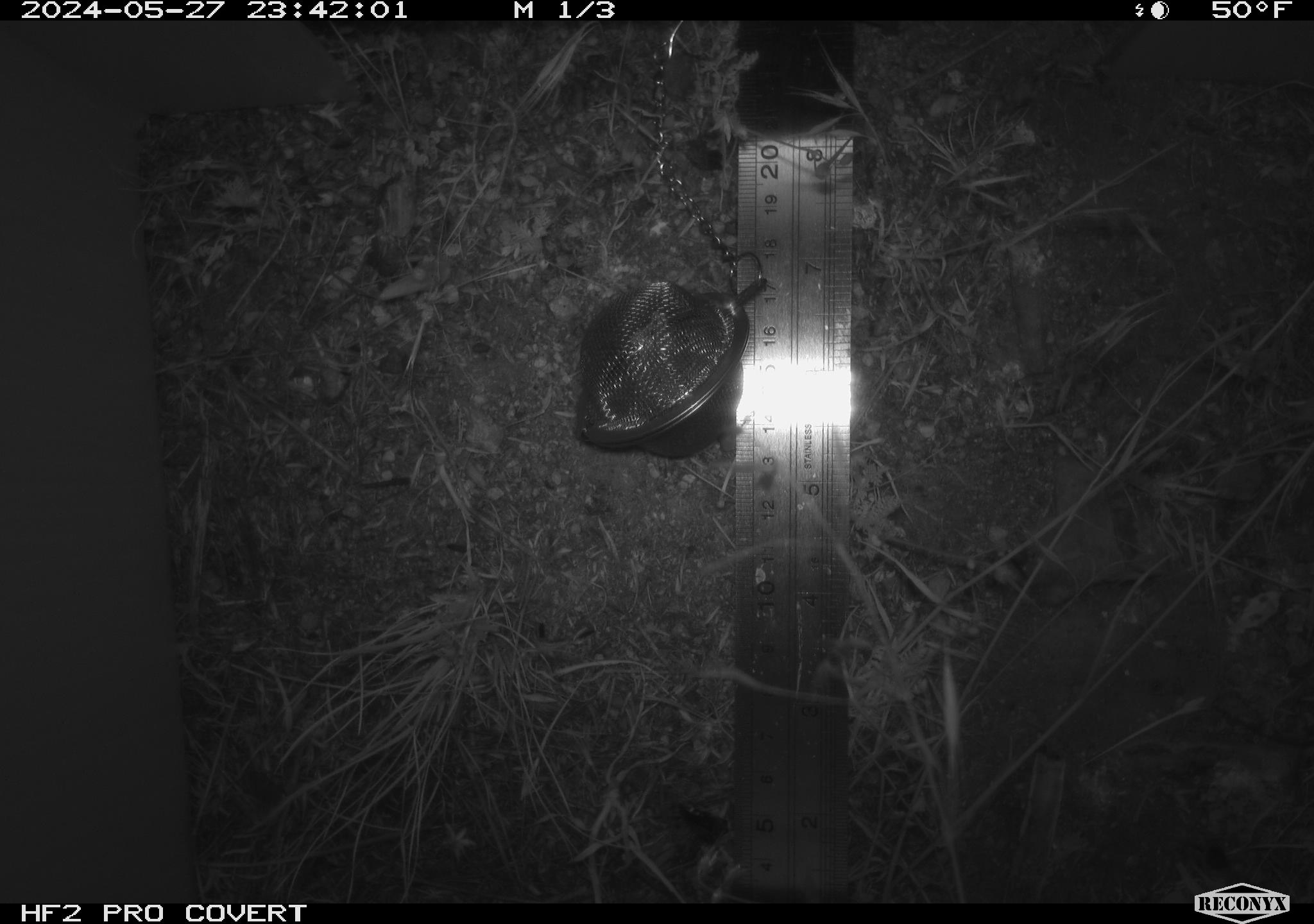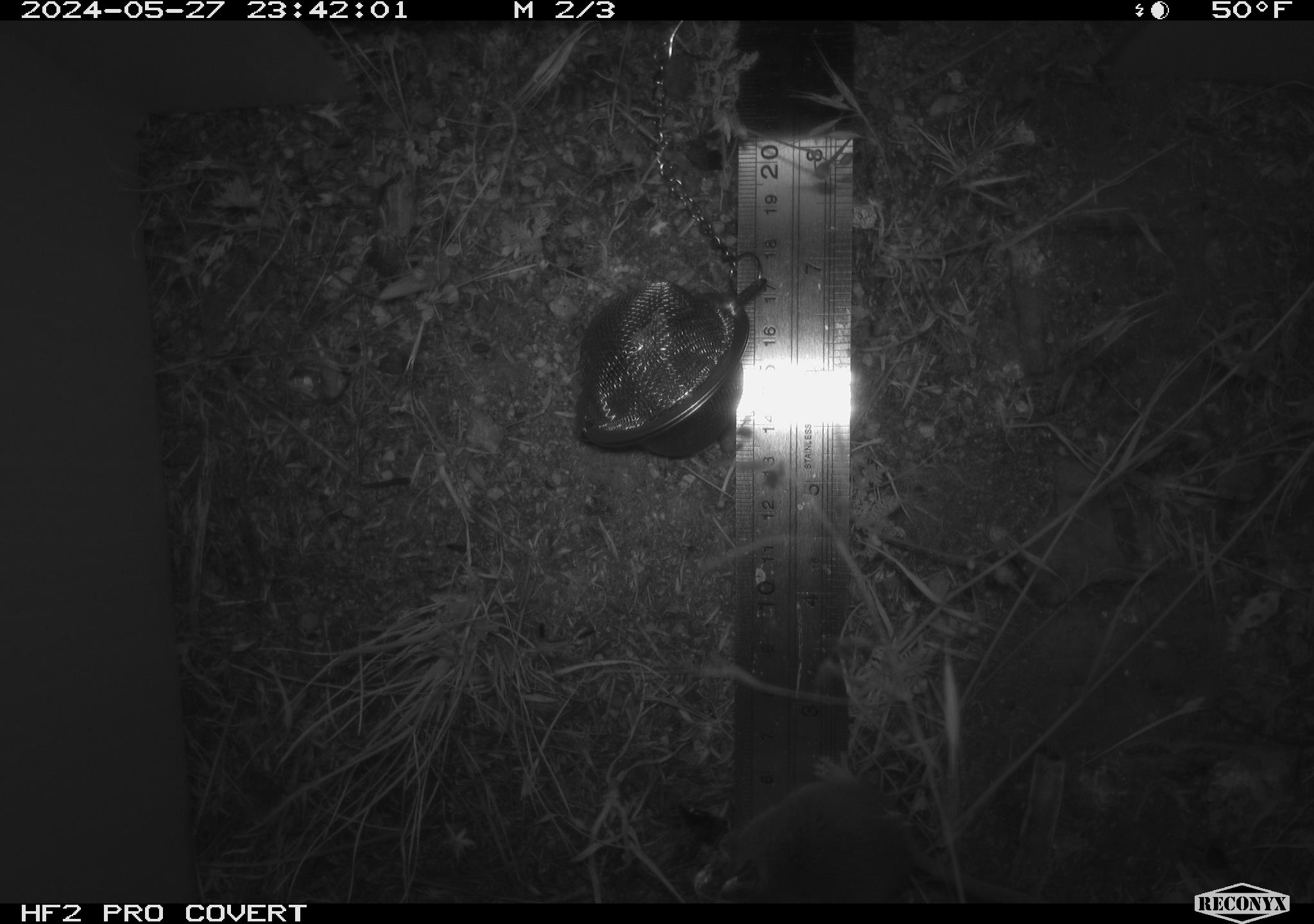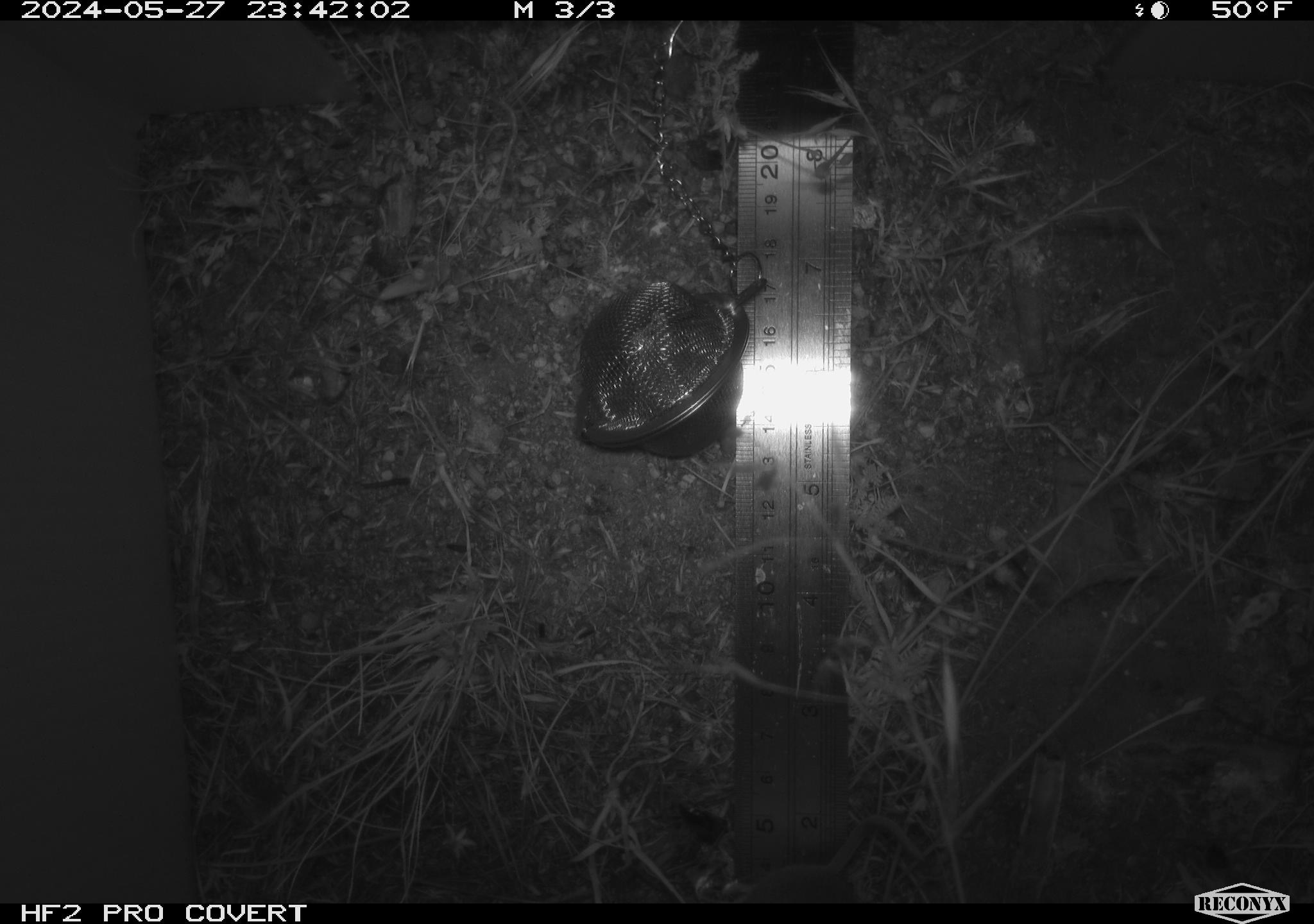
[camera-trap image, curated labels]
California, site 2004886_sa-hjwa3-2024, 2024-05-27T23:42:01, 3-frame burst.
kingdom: Animalia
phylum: Chordata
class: Mammalia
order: Rodentia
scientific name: Rodentia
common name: rodent